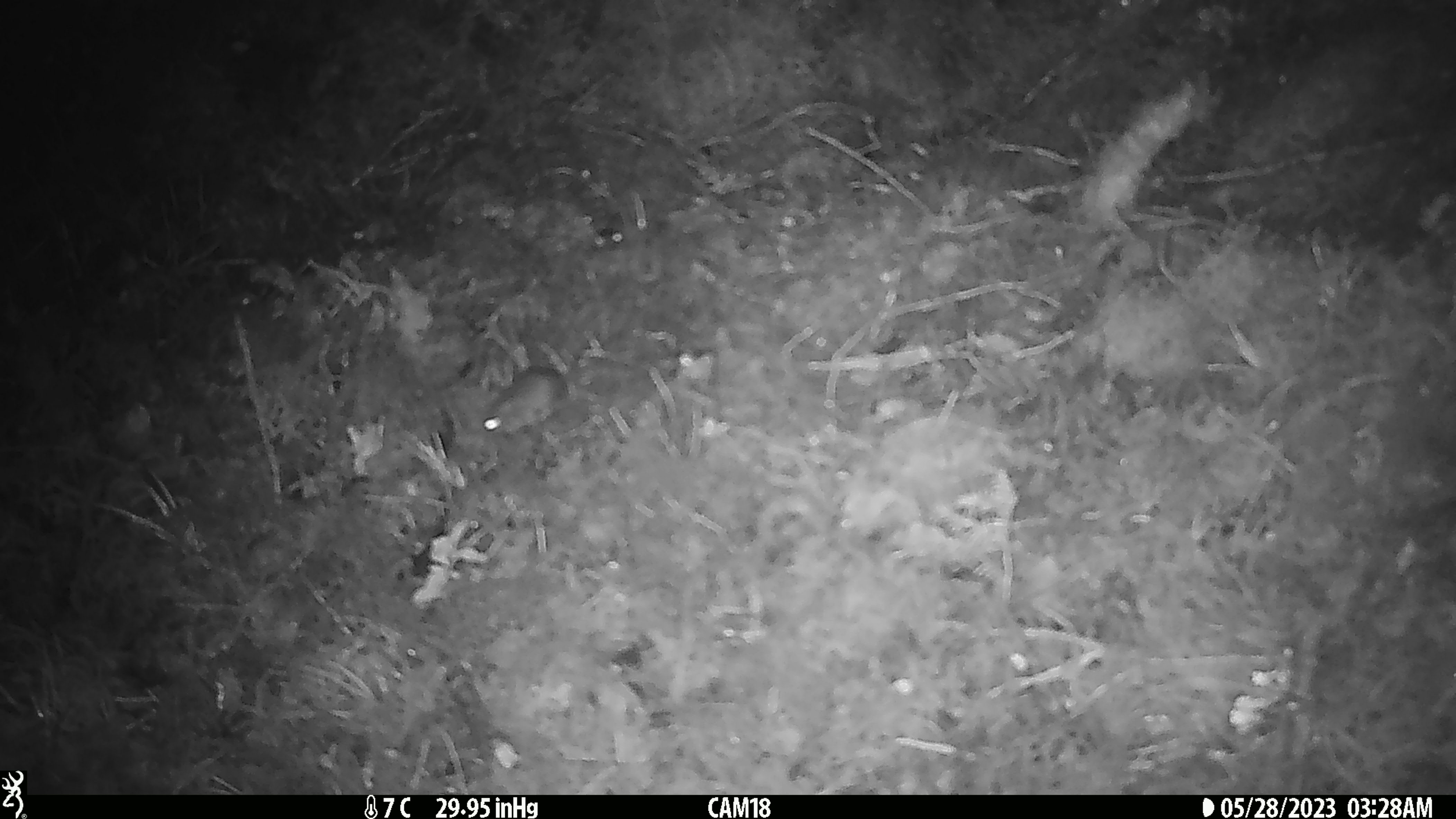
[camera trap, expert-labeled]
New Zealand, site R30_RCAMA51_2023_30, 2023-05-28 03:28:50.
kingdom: Animalia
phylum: Chordata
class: Mammalia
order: Rodentia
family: Muridae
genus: Mus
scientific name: Mus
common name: mouse